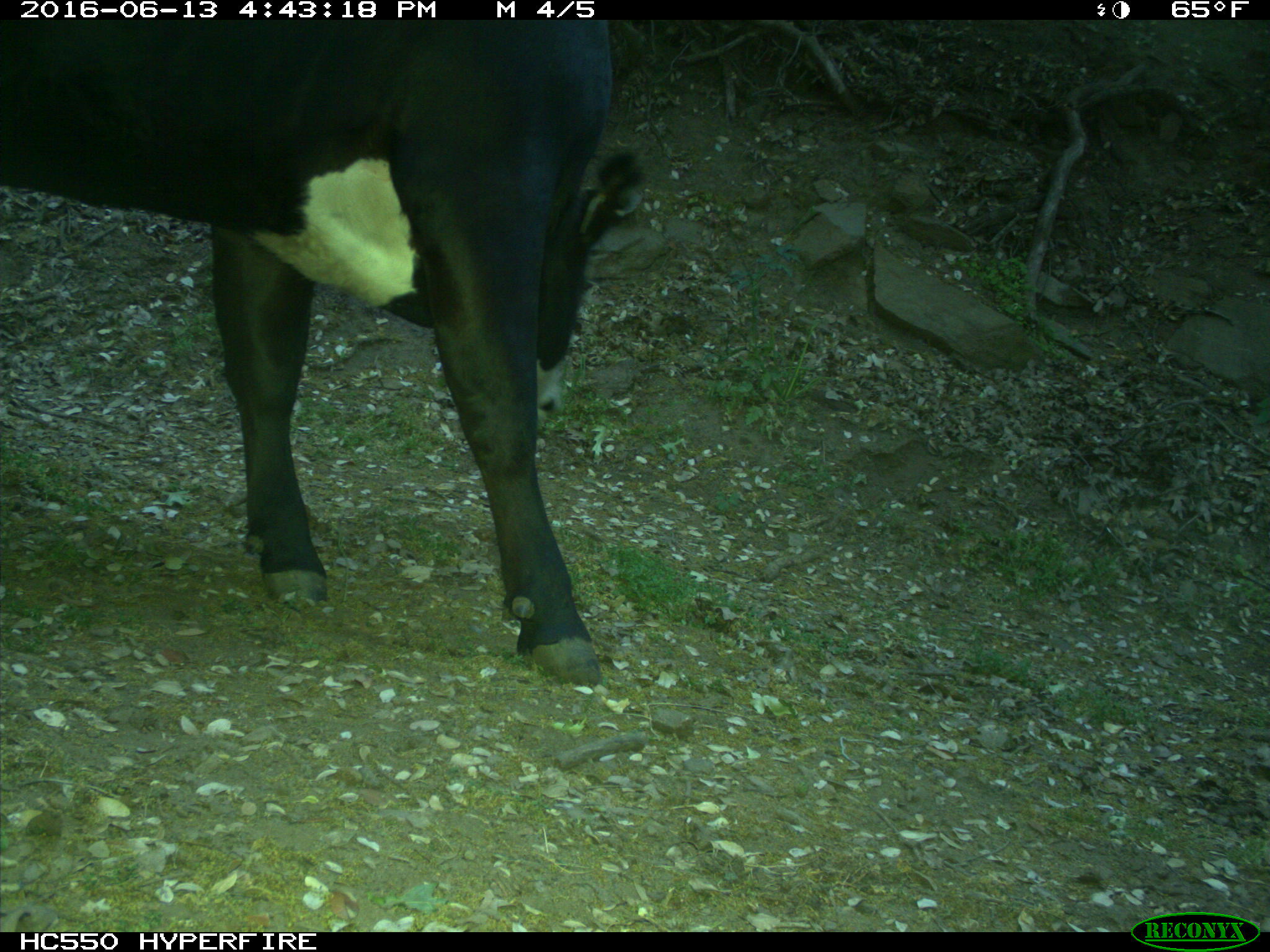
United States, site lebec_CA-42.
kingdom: Animalia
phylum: Chordata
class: Mammalia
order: Artiodactyla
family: Bovidae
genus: Bos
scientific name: Bos taurus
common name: domestic cow